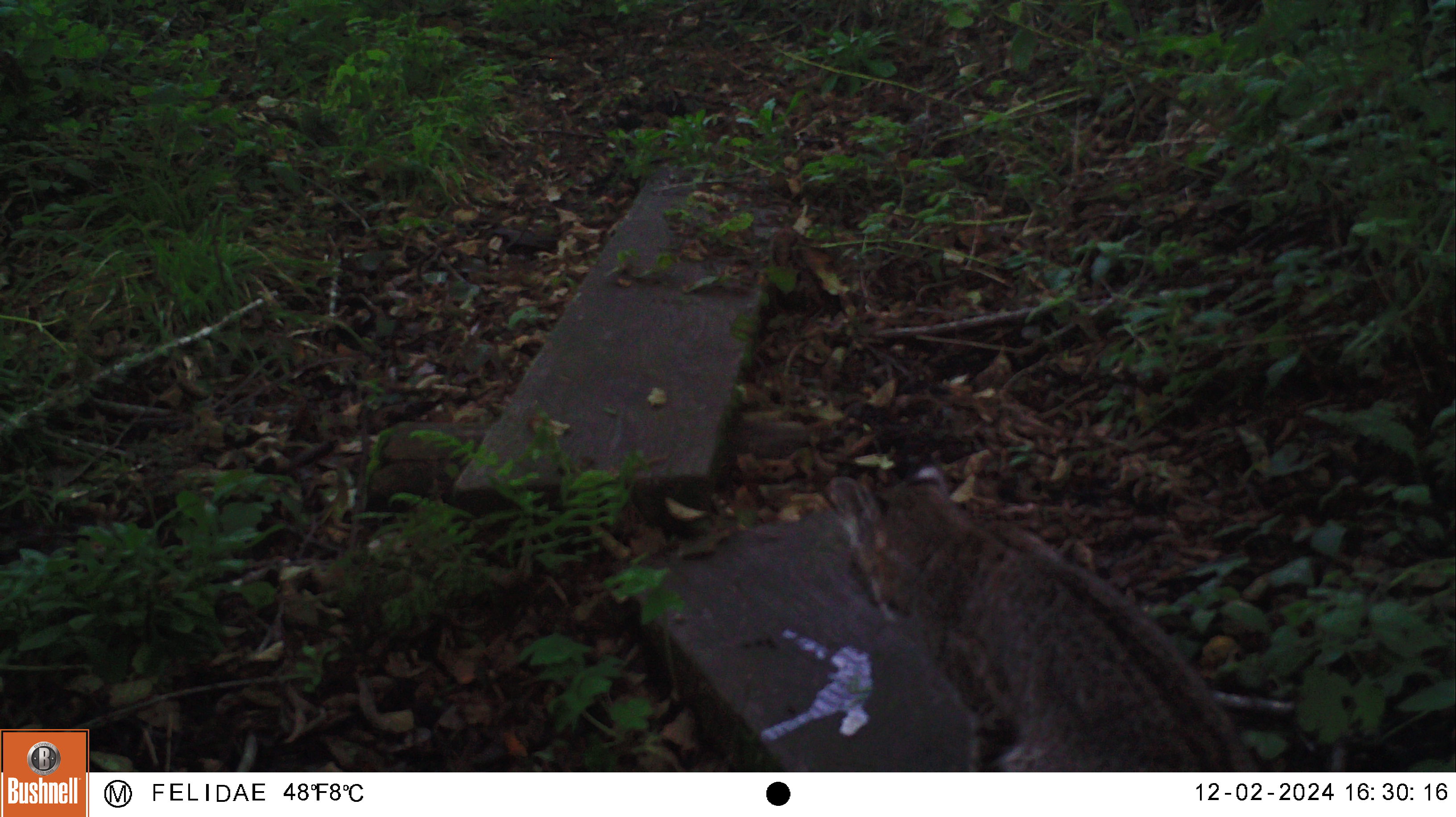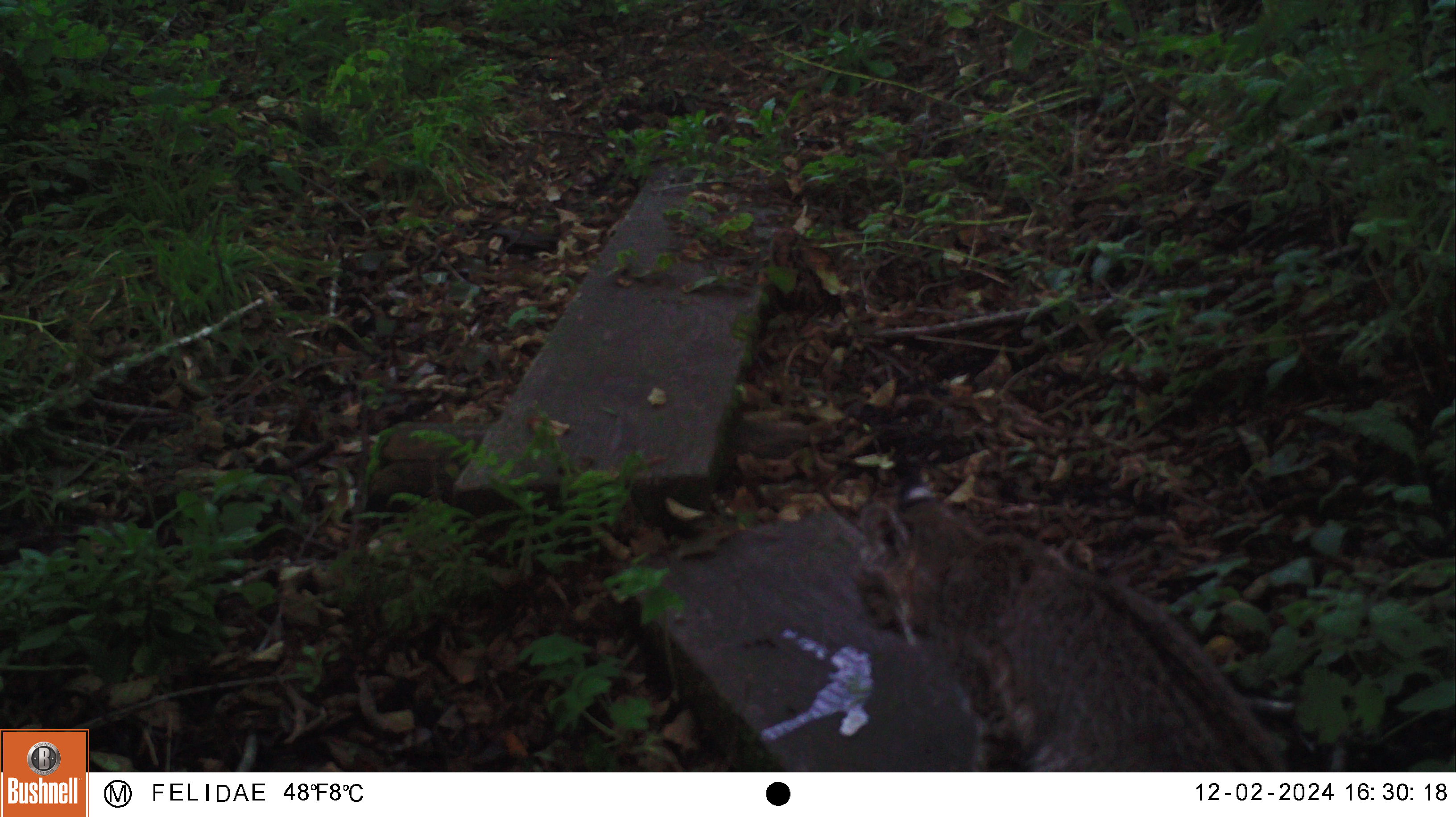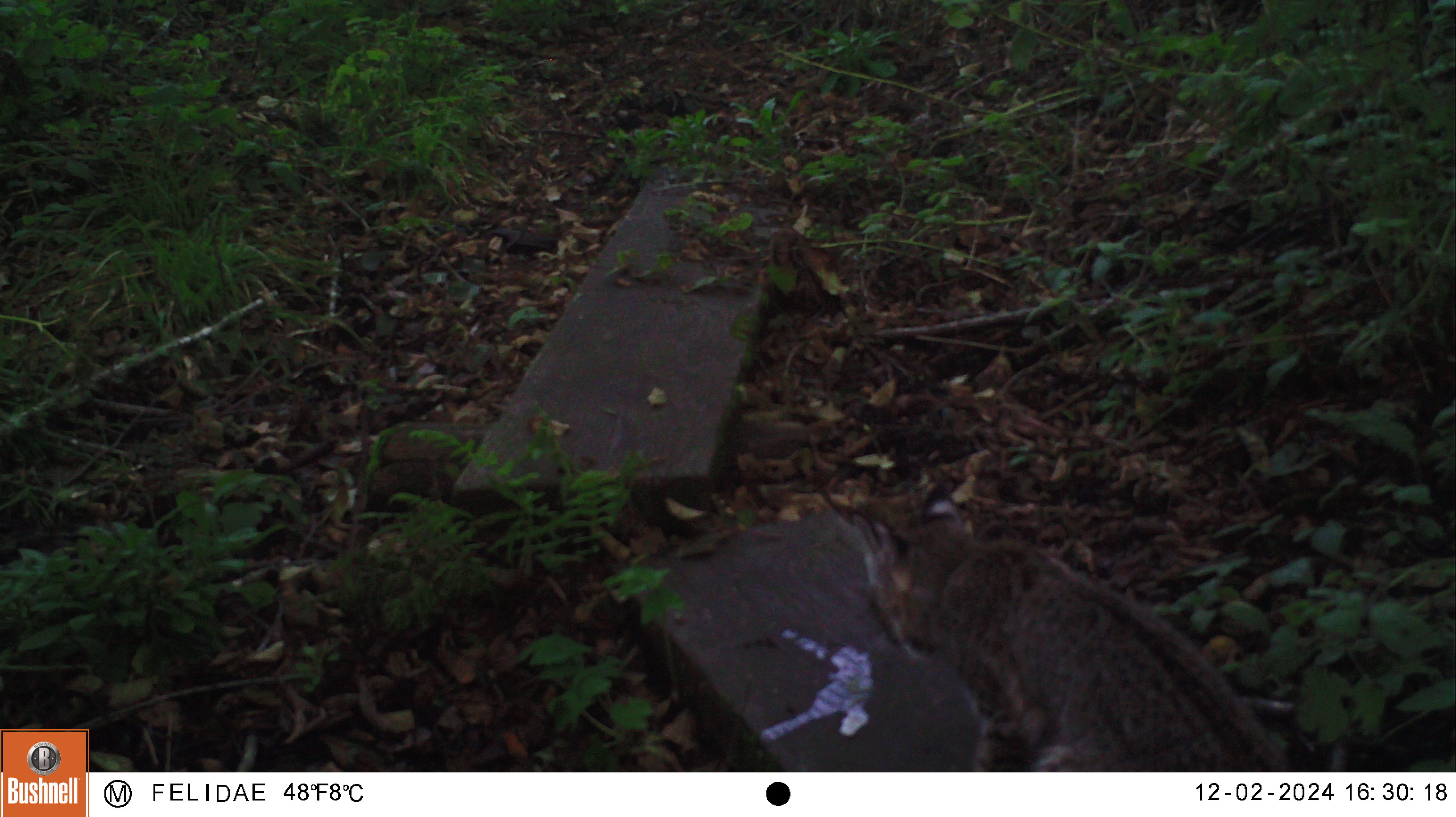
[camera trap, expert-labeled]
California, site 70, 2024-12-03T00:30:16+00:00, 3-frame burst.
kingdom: Animalia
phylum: Chordata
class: Mammalia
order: Carnivora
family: Felidae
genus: Lynx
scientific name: Lynx rufus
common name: bobcat